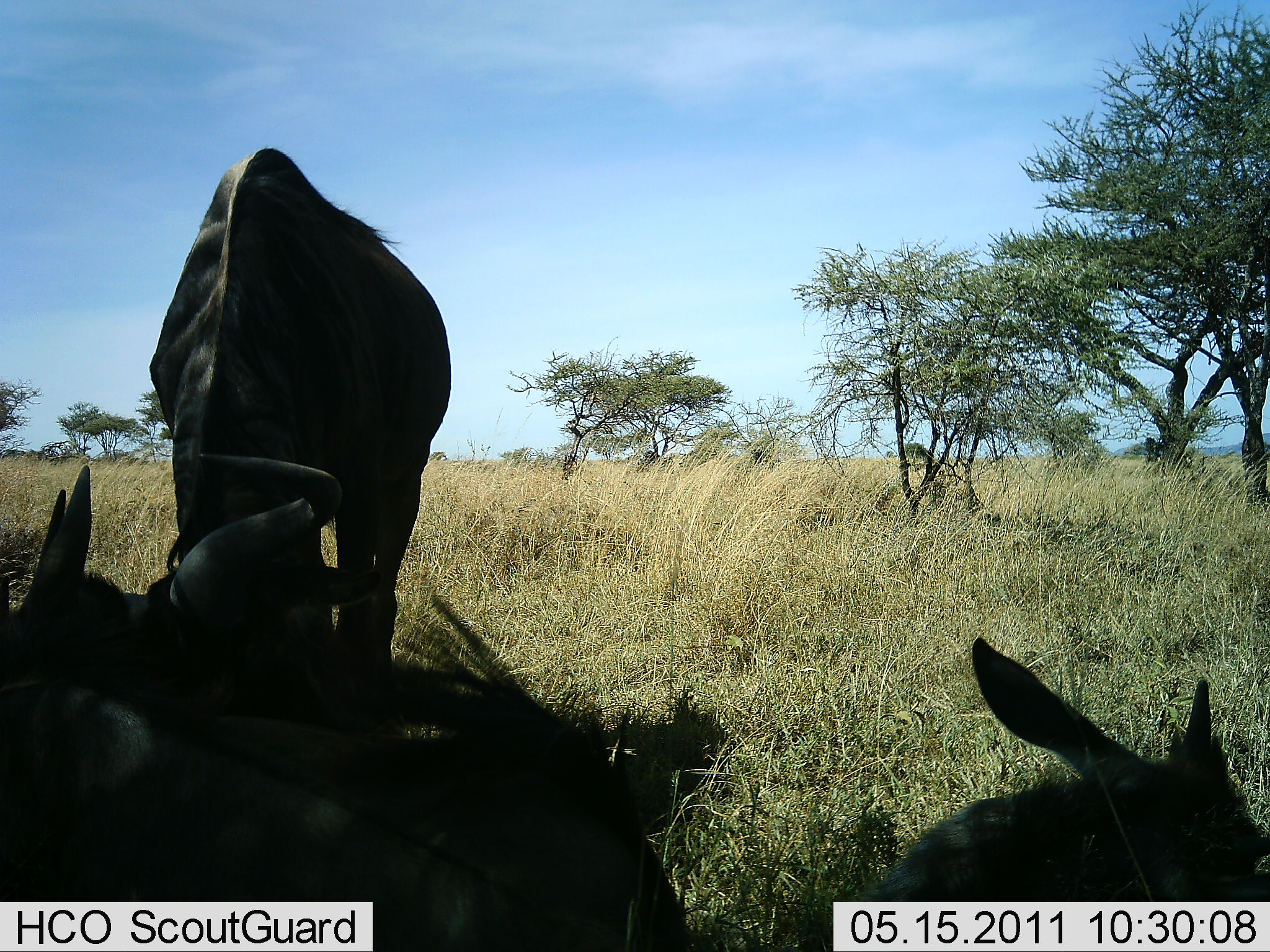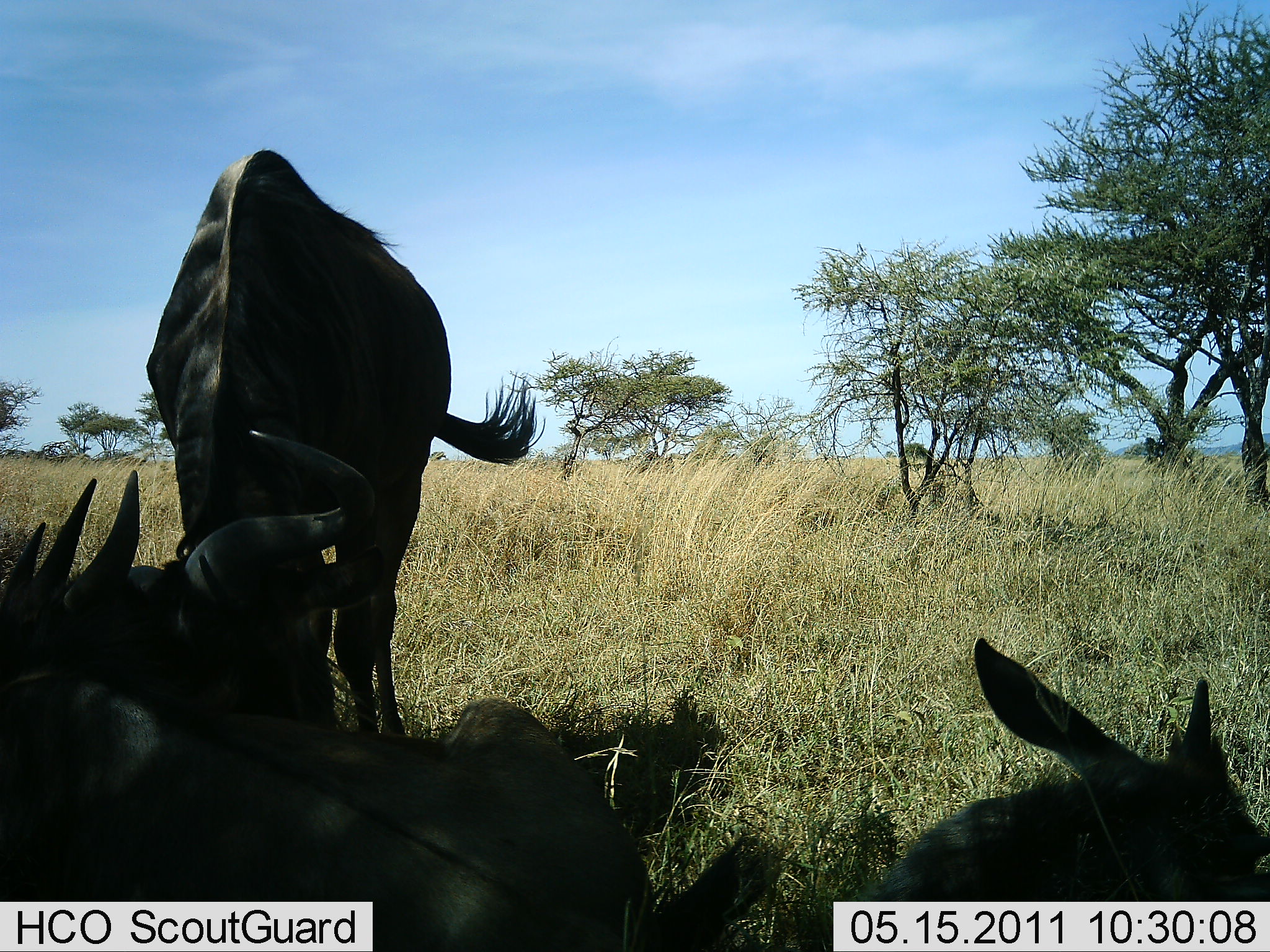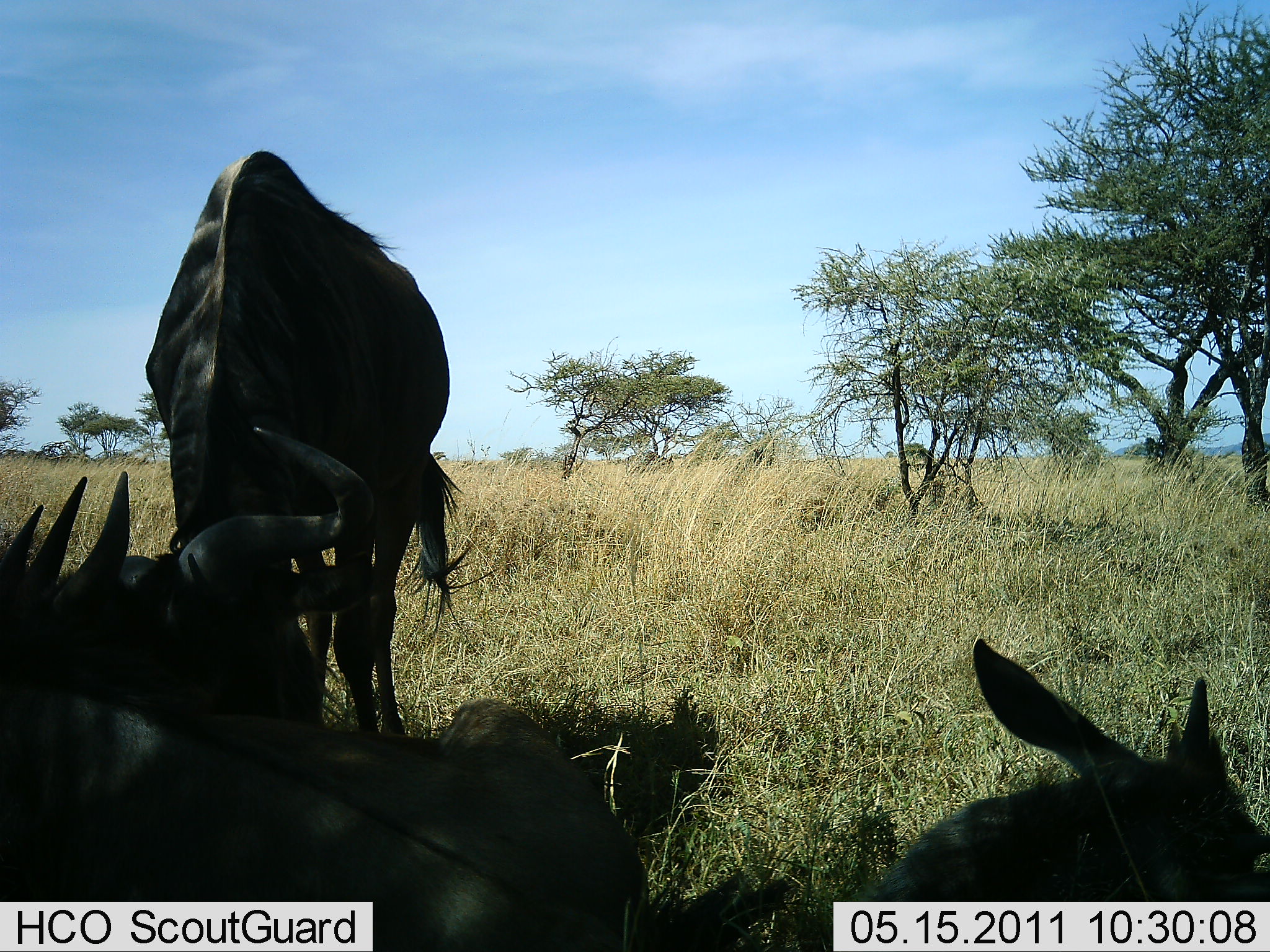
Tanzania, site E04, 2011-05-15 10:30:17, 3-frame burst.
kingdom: Animalia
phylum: Chordata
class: Mammalia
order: Artiodactyla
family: Bovidae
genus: Connochaetes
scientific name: Connochaetes taurinus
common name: blue wildebeest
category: wildebeest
Wildebeest (blue wildebeest) (Connochaetes taurinus), count 3. Behavior (volunteer vote fractions): standing 53%, resting 87%, moving 7%, interacting 7%. Young present (vote fraction): 7%. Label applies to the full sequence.